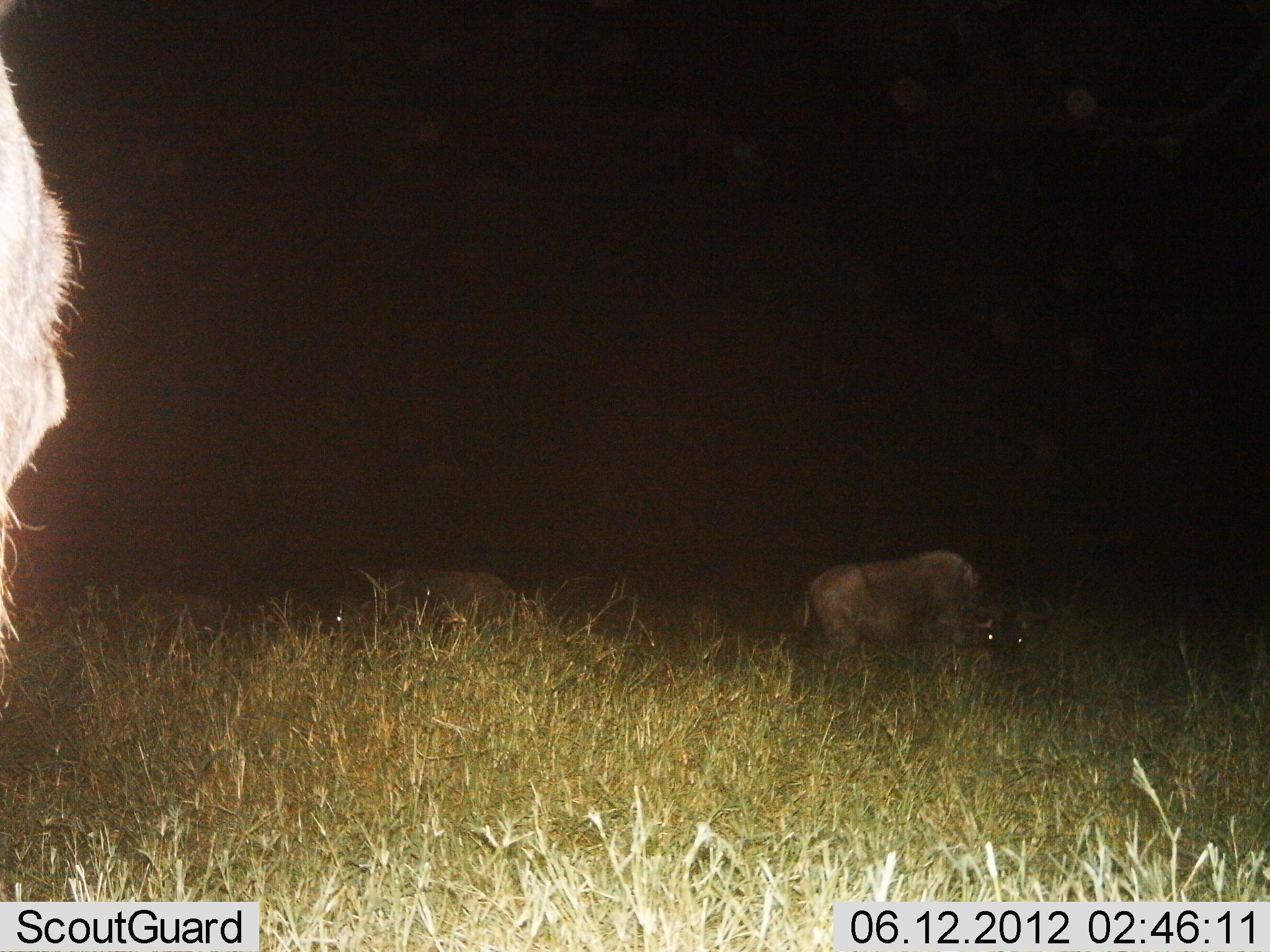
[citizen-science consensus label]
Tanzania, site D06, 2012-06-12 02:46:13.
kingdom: Animalia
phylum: Chordata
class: Mammalia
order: Artiodactyla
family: Bovidae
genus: Connochaetes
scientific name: Connochaetes taurinus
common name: blue wildebeest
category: wildebeest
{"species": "wildebeest (blue wildebeest) (Connochaetes taurinus)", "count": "4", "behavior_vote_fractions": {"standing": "82%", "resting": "9%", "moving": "0%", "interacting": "0%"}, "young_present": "0%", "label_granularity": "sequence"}